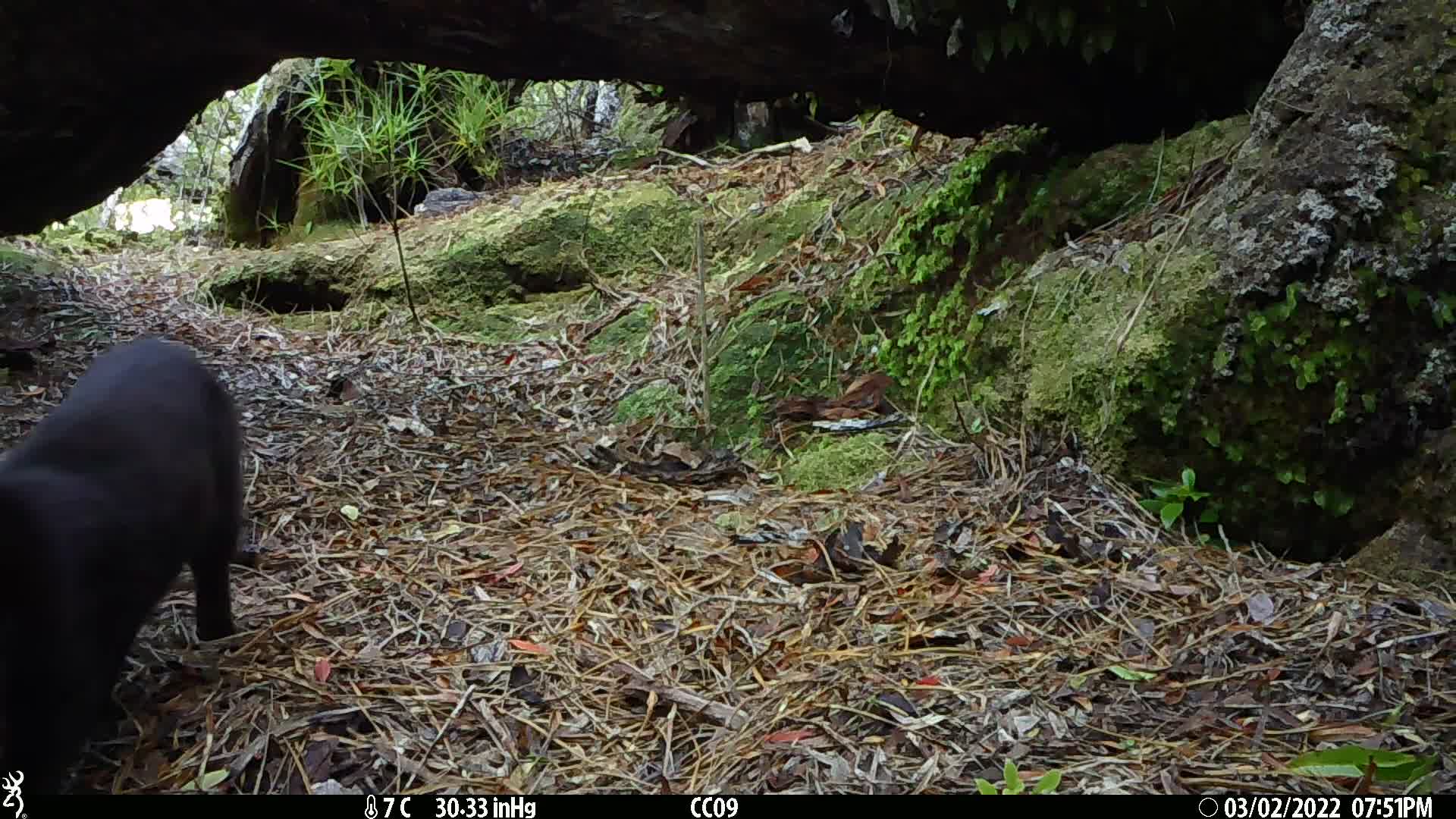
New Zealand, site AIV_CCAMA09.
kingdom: Animalia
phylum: Chordata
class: Mammalia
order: Carnivora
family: Felidae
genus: Felis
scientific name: Felis catus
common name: domestic cat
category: cat